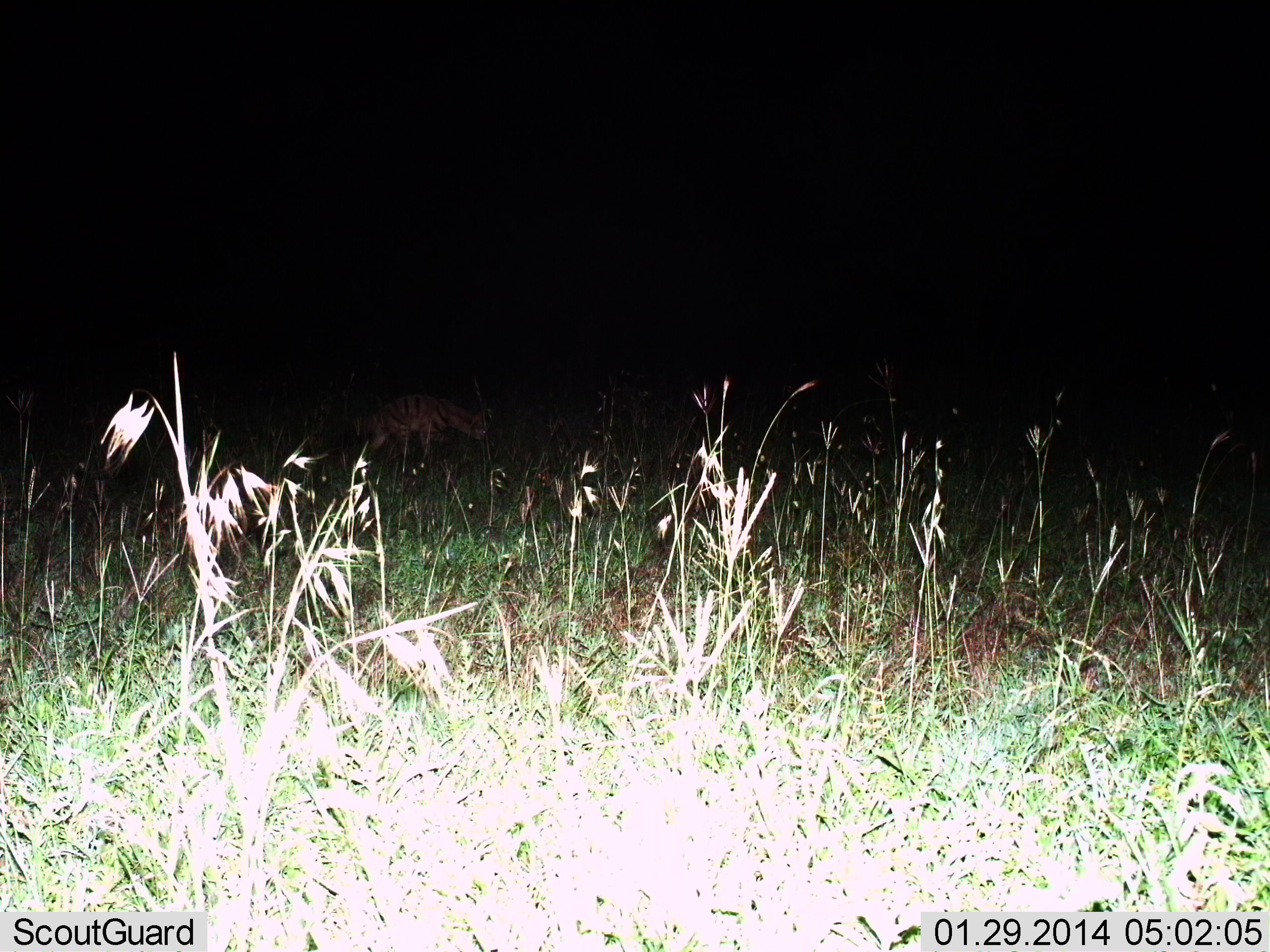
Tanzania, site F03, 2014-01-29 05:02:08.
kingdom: Animalia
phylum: Chordata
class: Mammalia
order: Carnivora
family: Hyaenidae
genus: Proteles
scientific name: Proteles cristatus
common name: aardwolf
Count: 1.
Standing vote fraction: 50%.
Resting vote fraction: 0%.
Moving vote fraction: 50%.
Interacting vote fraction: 0%.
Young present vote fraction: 0%.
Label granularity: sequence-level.